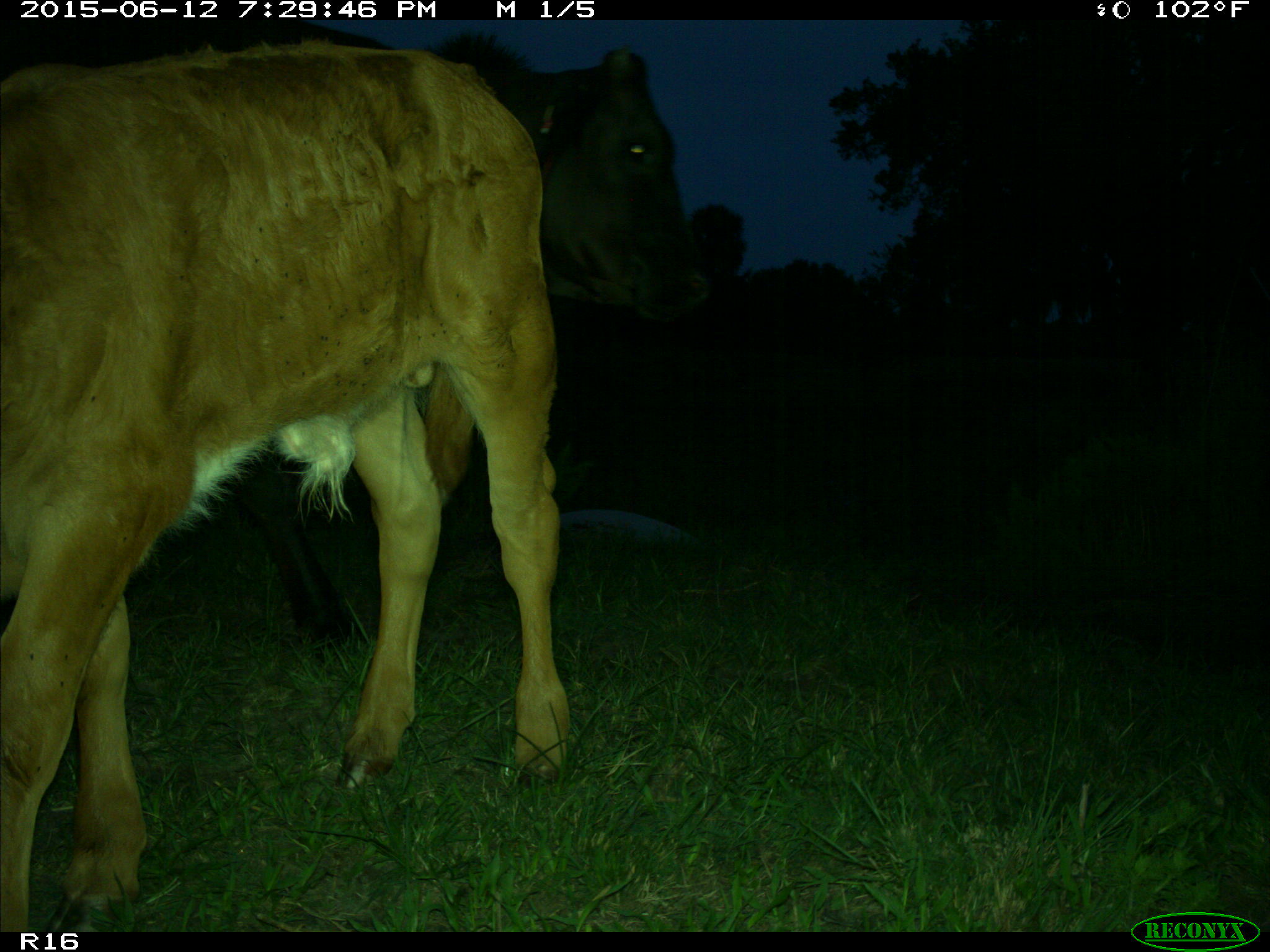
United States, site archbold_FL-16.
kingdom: Animalia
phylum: Chordata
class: Mammalia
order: Artiodactyla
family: Bovidae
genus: Bos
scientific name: Bos taurus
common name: domestic cow